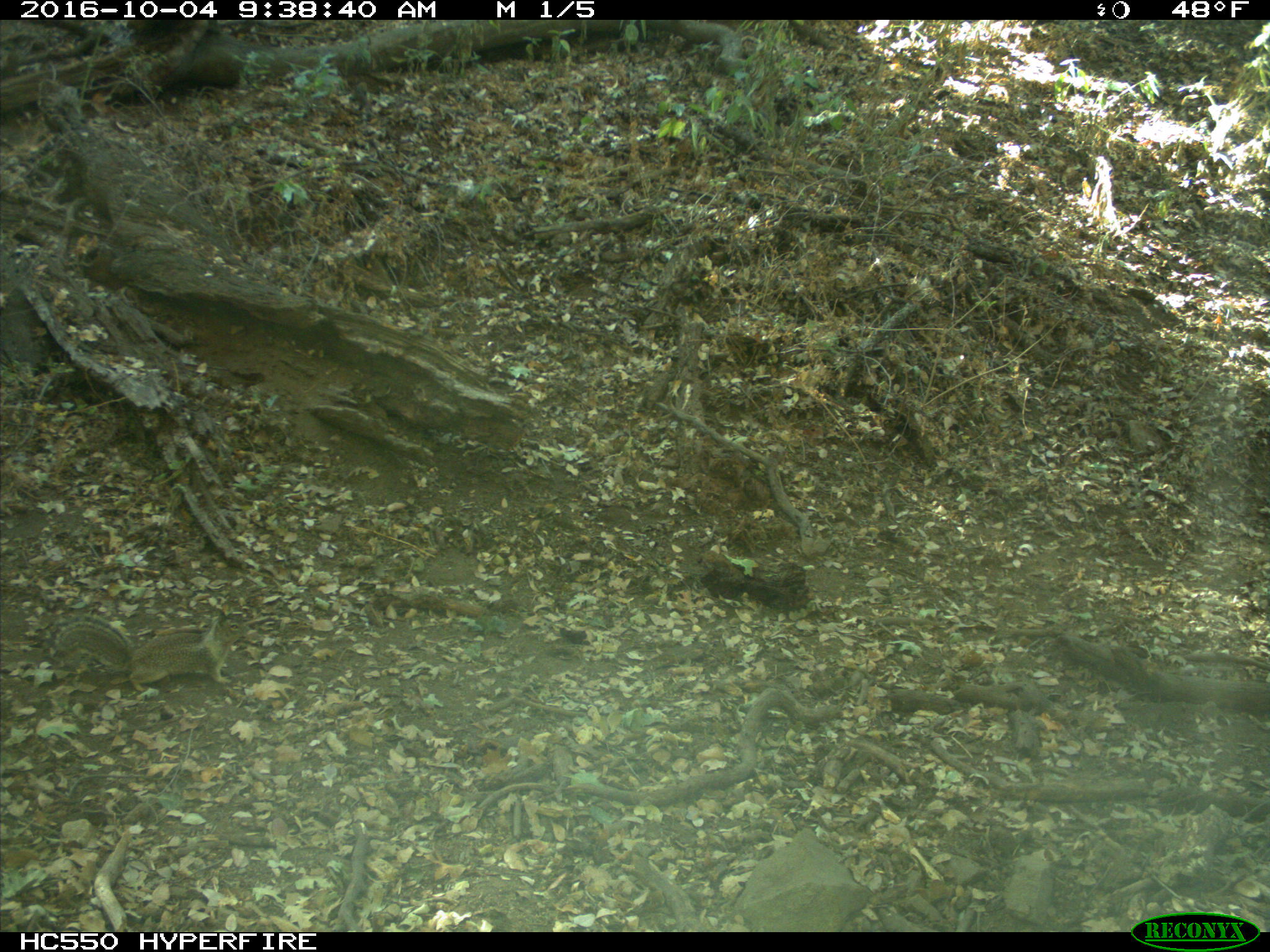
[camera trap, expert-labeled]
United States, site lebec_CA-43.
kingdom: Animalia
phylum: Chordata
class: Mammalia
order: Rodentia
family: Sciuridae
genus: Otospermophilus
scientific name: Otospermophilus beecheyi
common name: california ground squirrel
Otospermophilus beecheyi (california ground squirrel).